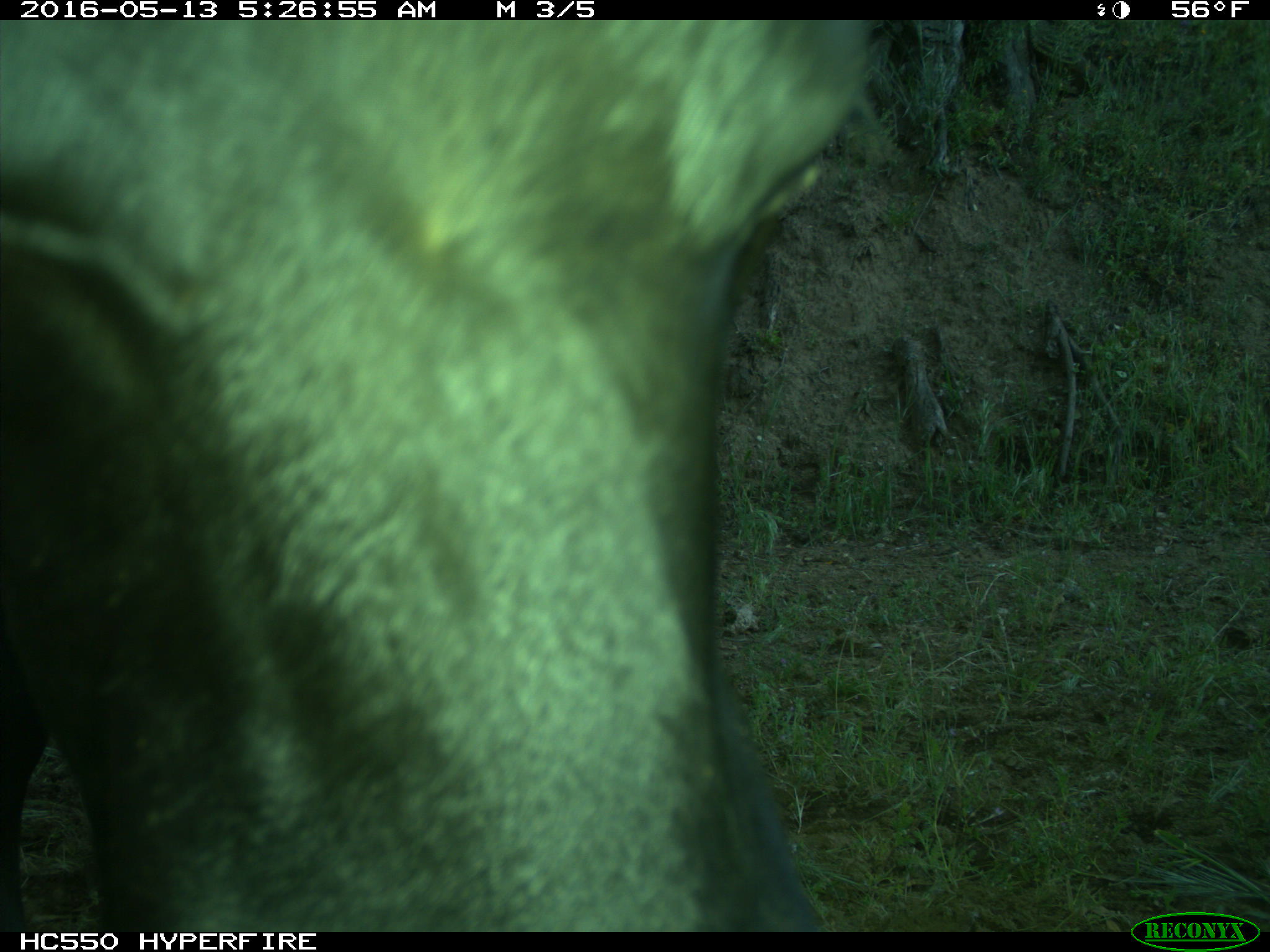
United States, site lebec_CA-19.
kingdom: Animalia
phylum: Chordata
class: Mammalia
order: Artiodactyla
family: Bovidae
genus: Bos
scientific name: Bos taurus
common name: domestic cow